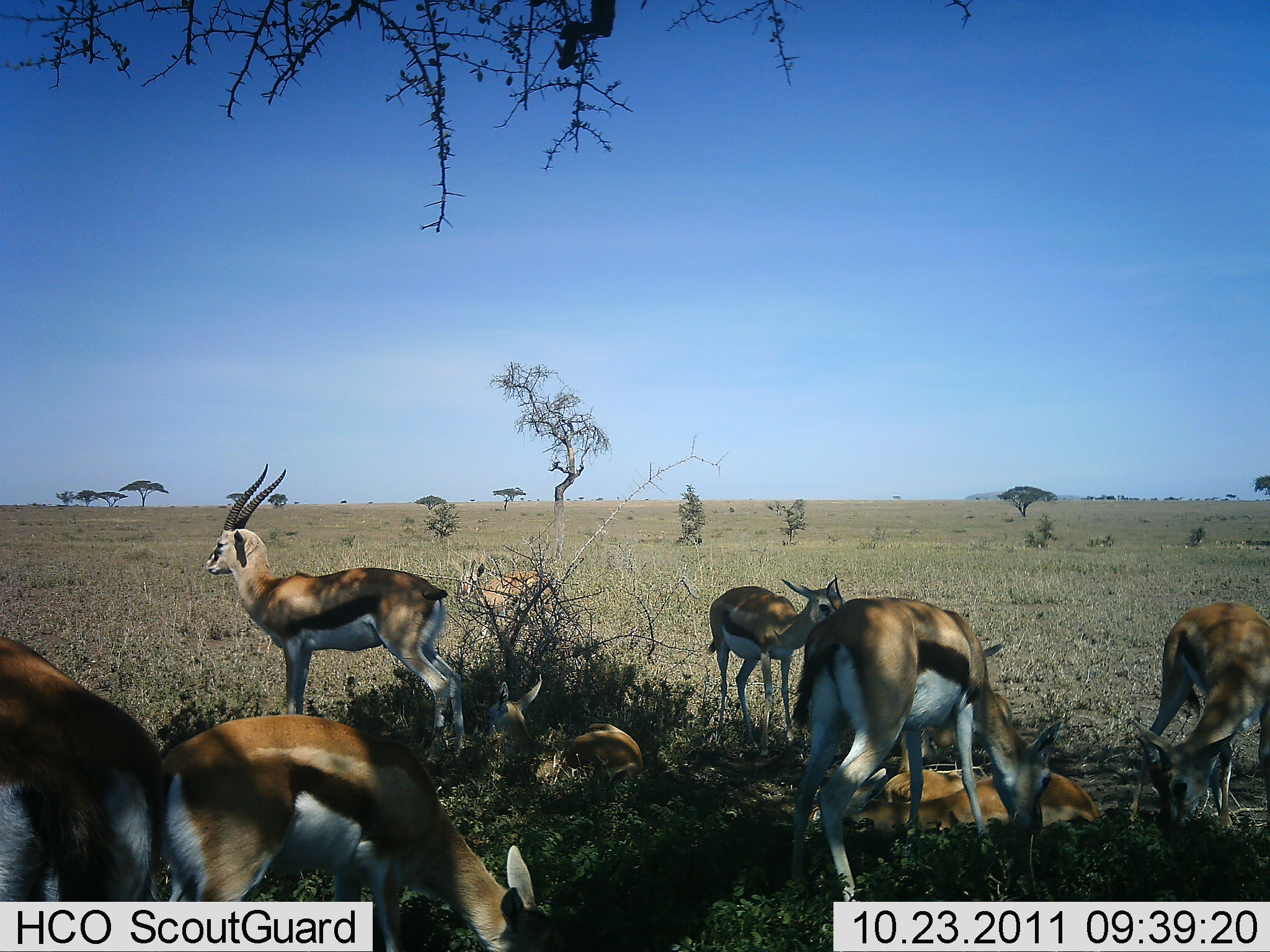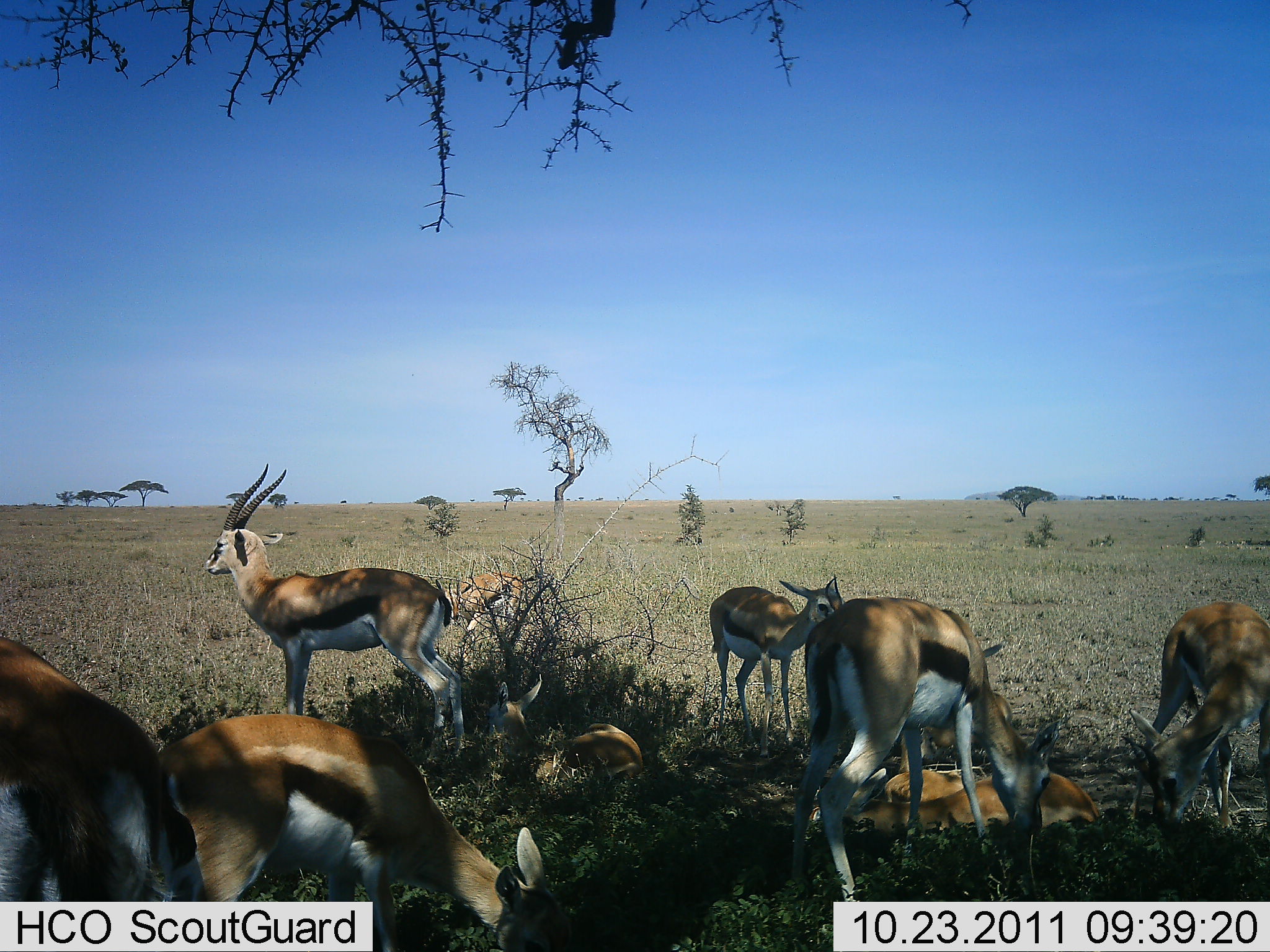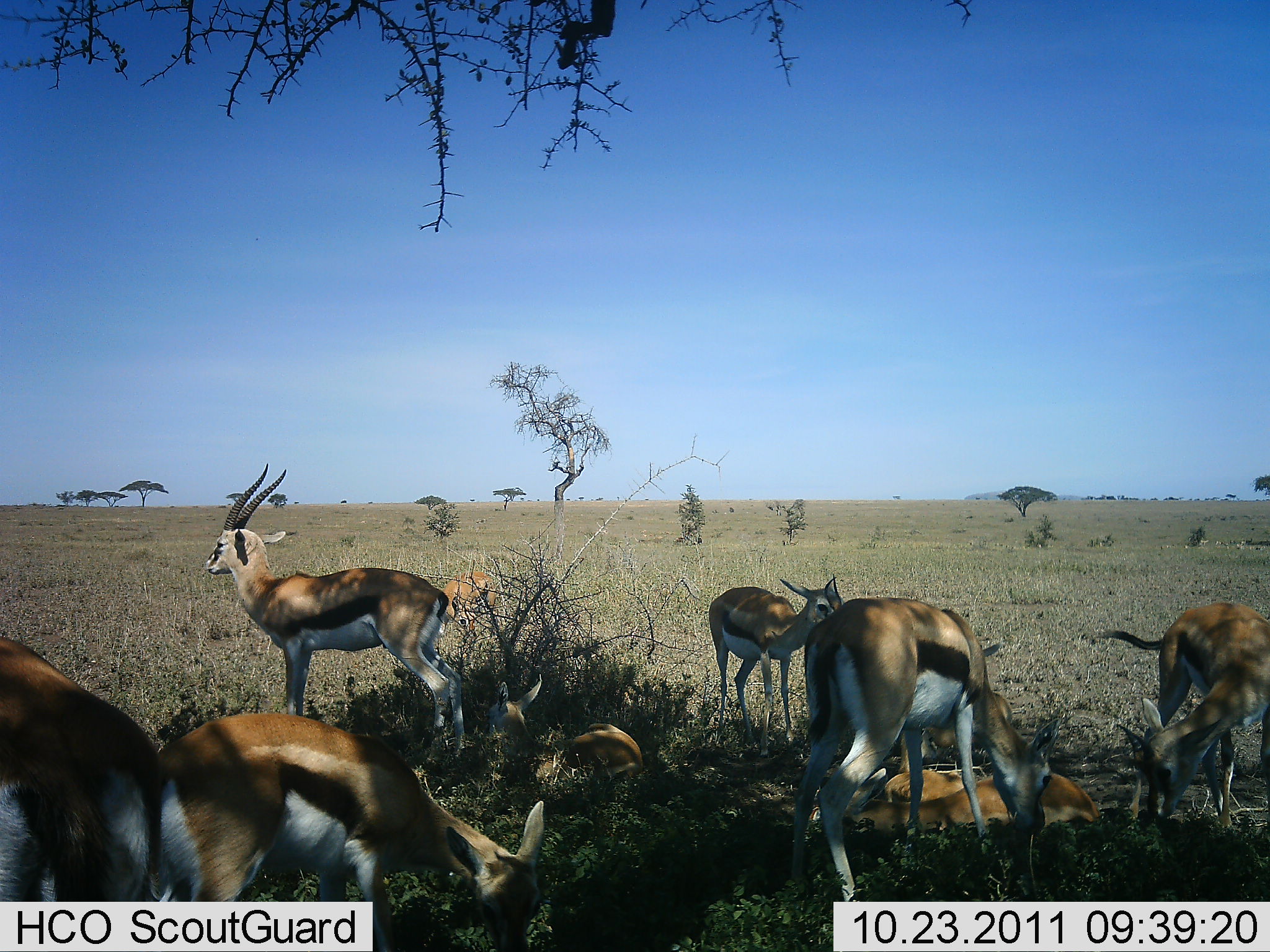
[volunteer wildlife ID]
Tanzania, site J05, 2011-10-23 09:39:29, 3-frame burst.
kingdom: Animalia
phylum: Chordata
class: Mammalia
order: Artiodactyla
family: Bovidae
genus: Eudorcas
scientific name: Eudorcas thomsonii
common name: thomson's gazelle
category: gazellethomsons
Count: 9.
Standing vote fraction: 70%.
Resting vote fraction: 100%.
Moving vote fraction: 0%.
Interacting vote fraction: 0%.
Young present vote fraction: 40%.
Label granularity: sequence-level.